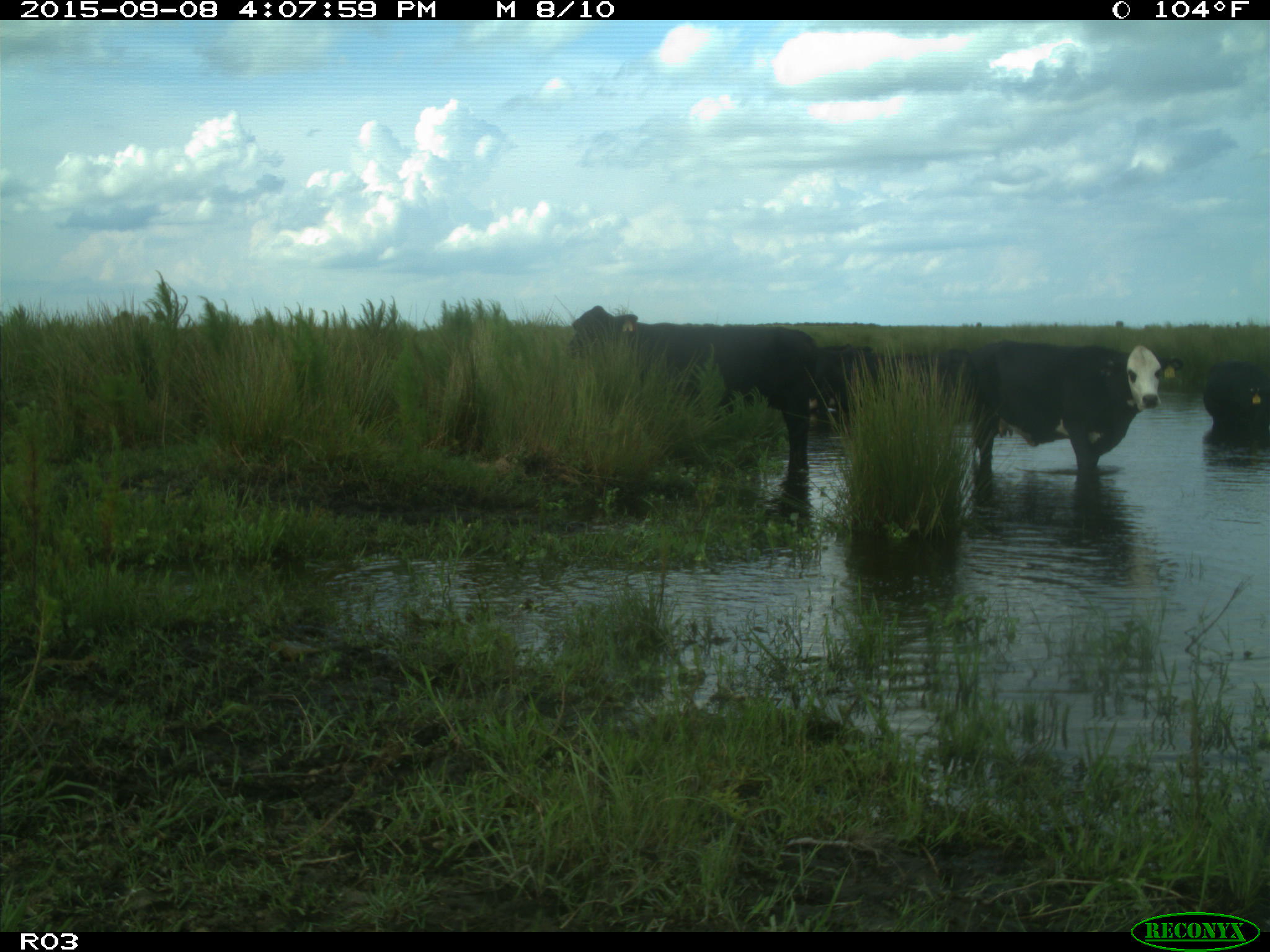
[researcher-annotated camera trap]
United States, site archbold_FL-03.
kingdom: Animalia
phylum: Chordata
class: Mammalia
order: Artiodactyla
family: Bovidae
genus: Bos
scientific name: Bos taurus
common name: domestic cow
Bos taurus (domestic cow).